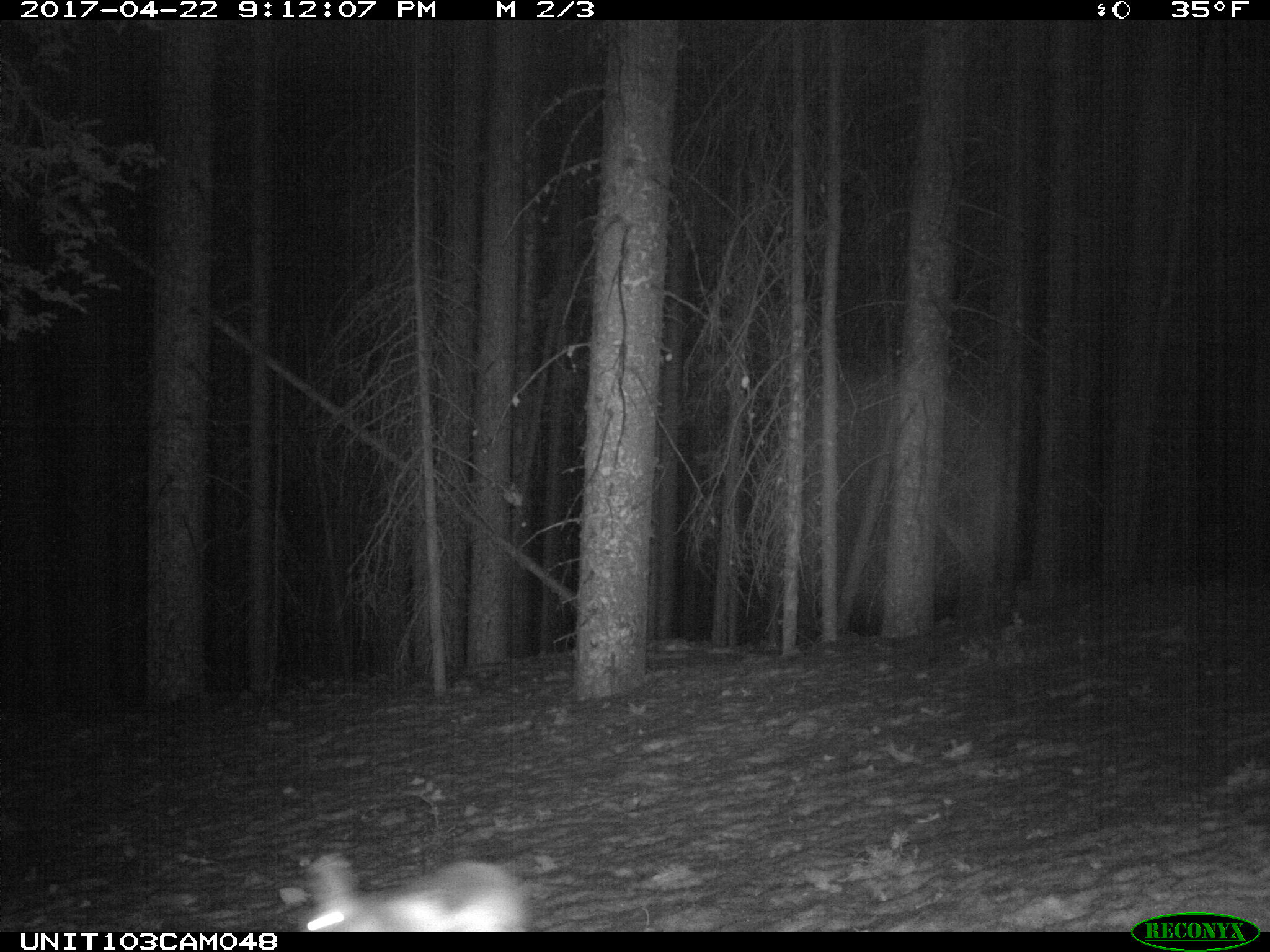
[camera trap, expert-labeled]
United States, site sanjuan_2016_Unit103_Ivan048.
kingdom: Animalia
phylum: Chordata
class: Mammalia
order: Lagomorpha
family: Leporidae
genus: Lepus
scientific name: Lepus americanus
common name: snowshoe hare